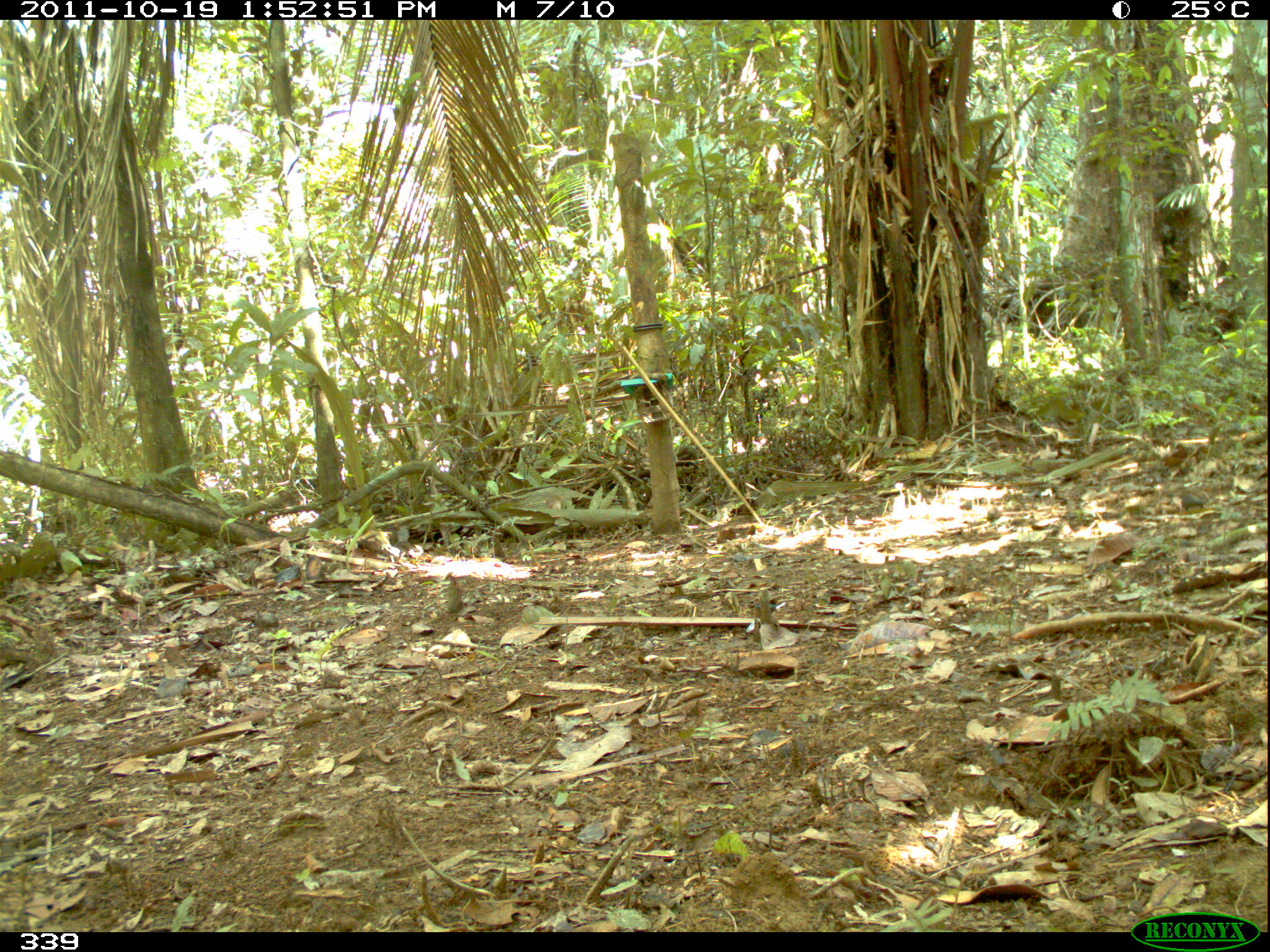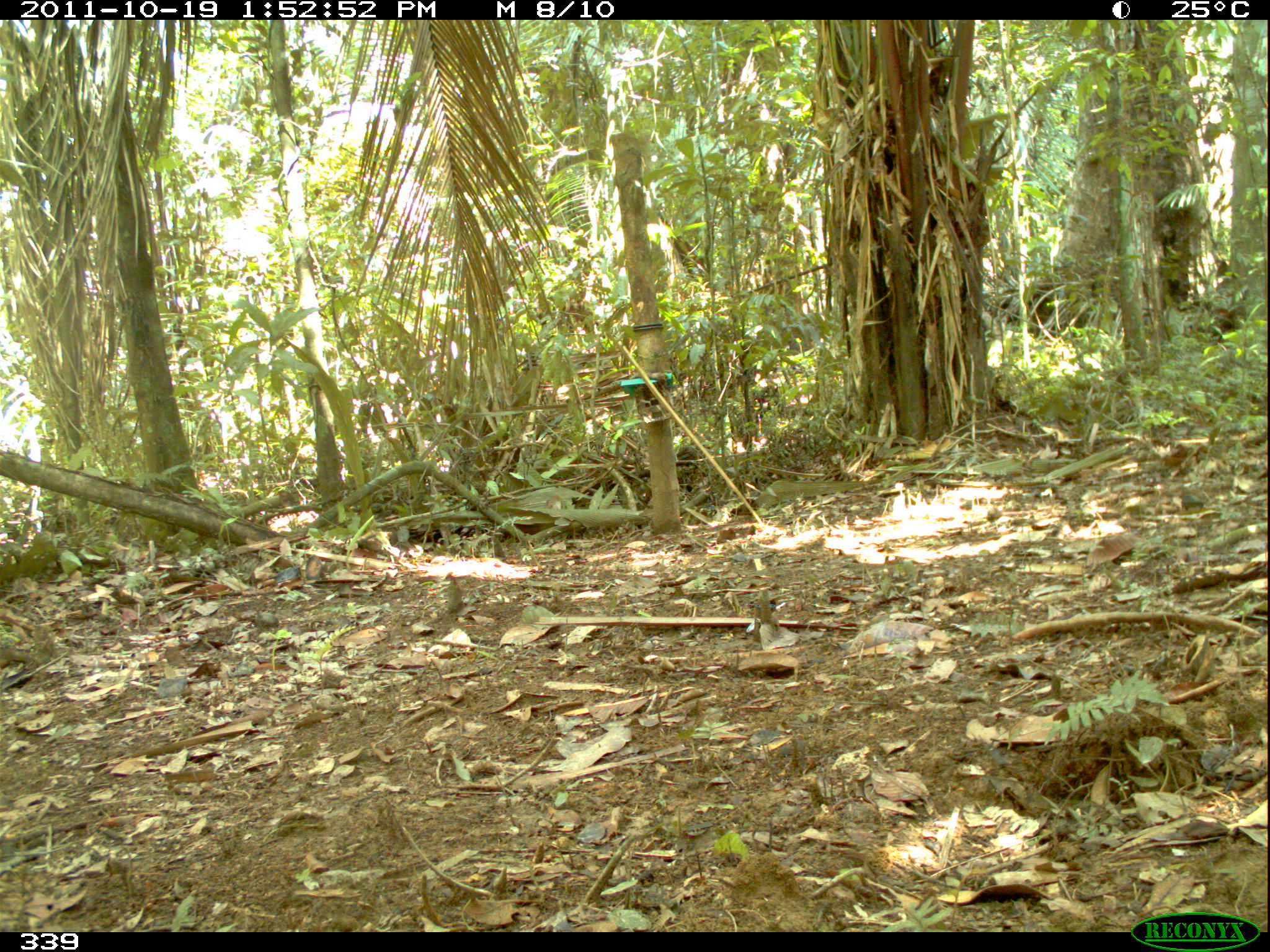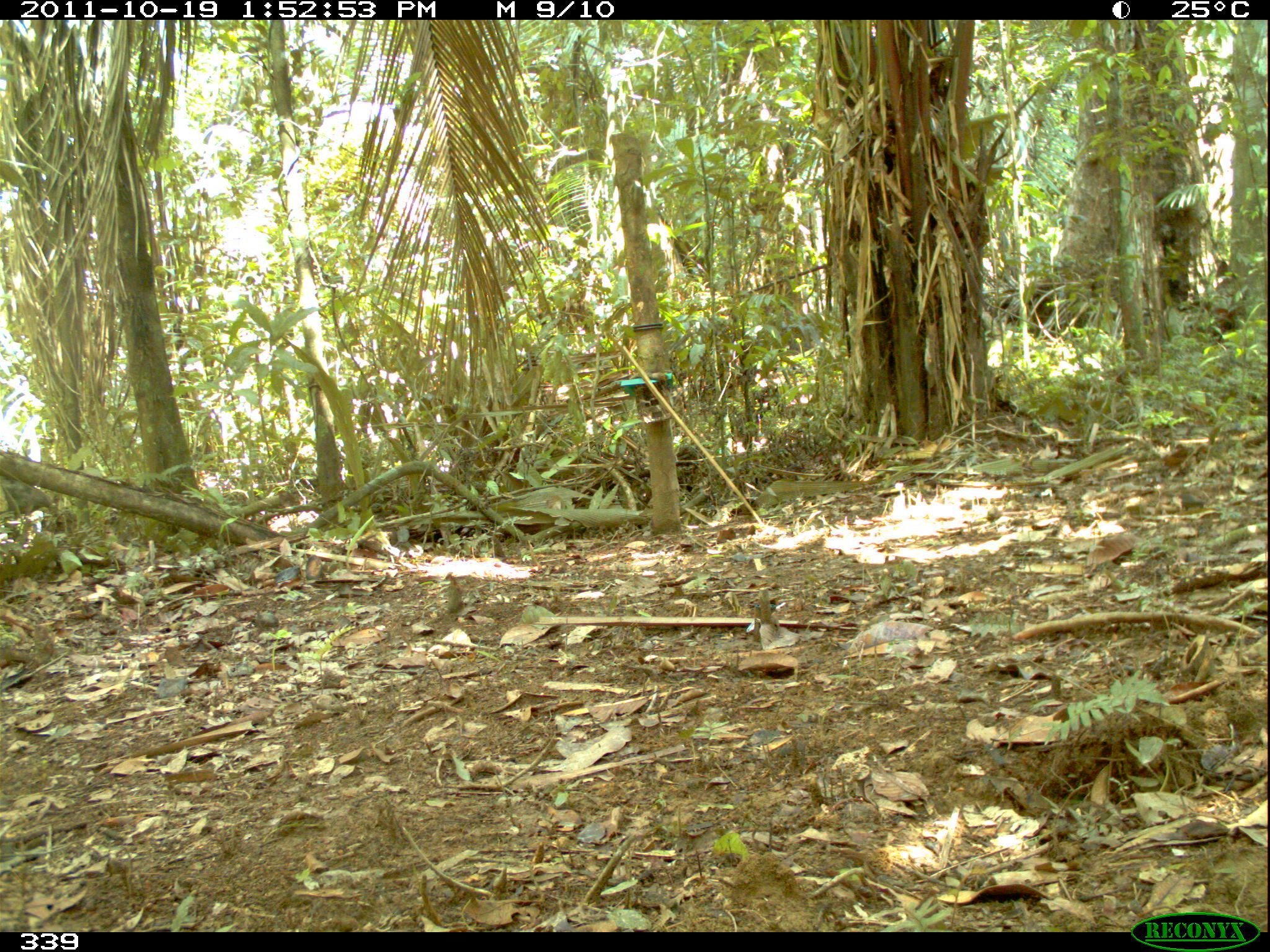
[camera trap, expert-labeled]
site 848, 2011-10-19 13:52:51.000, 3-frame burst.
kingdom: Animalia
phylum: Chordata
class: Mammalia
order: Artiodactyla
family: Tayassuidae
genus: Pecari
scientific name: Pecari tajacu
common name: collared peccary